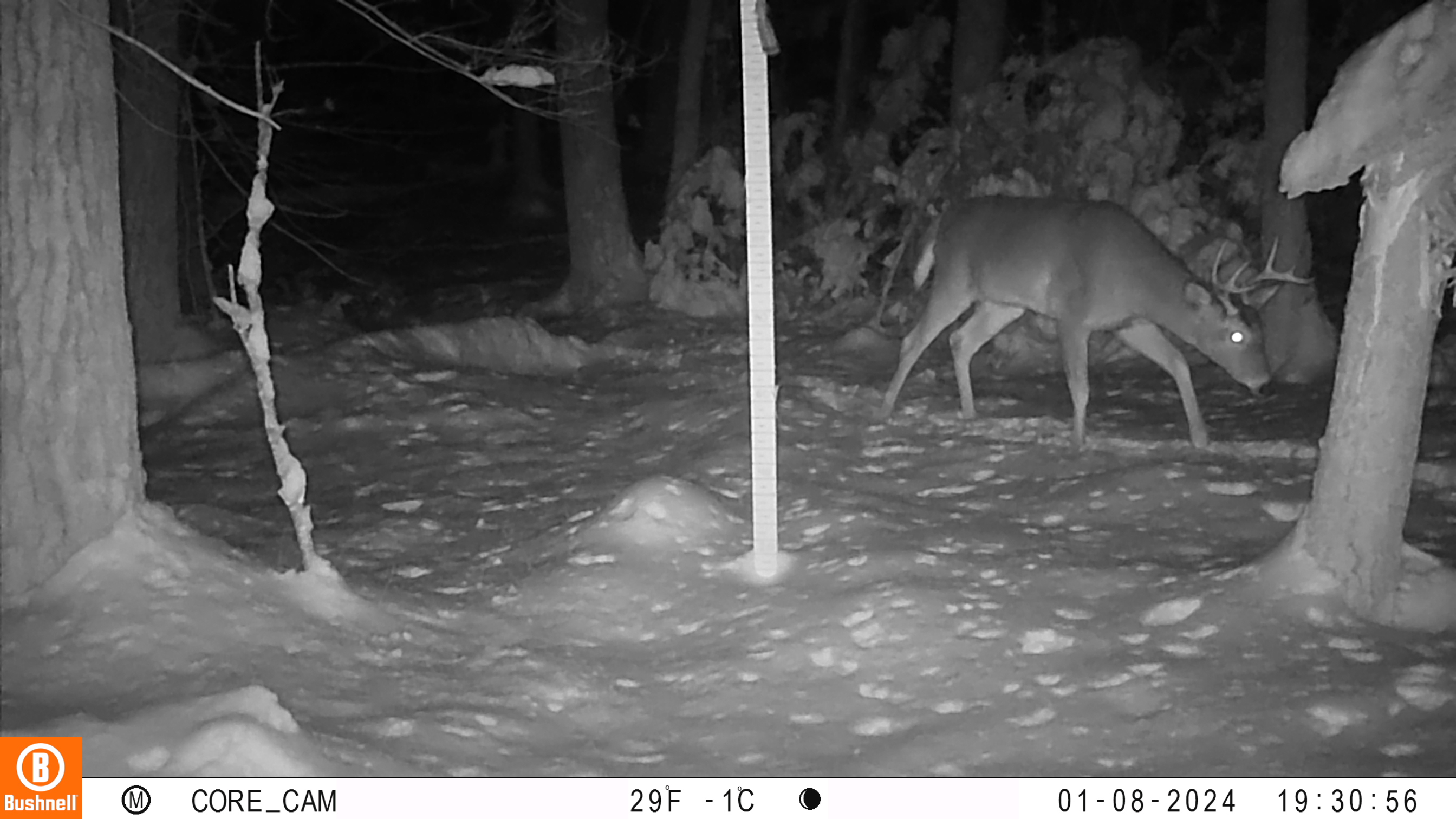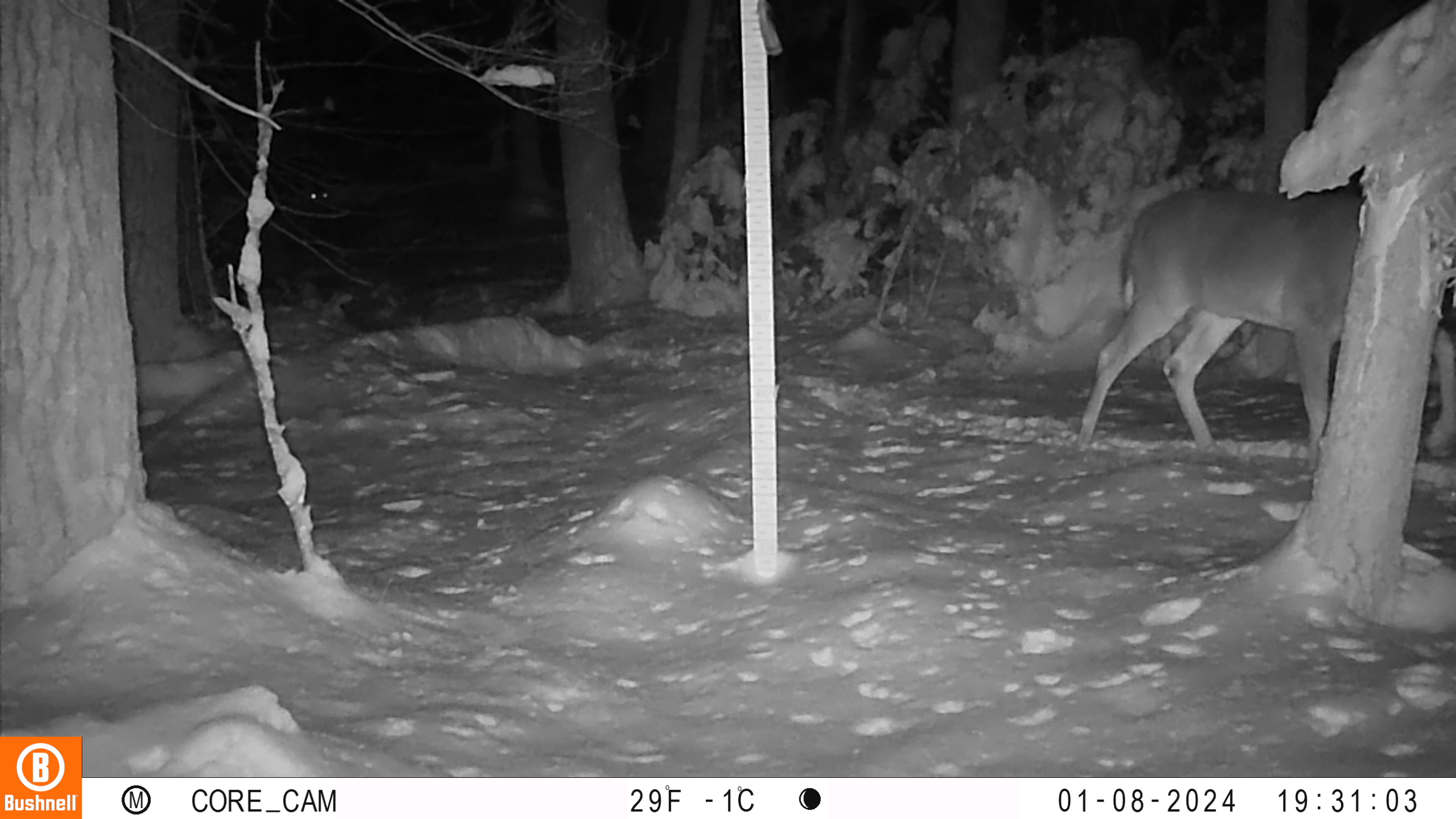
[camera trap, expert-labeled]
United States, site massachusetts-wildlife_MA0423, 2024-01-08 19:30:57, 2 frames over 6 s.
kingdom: Animalia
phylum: Chordata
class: Mammalia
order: Artiodactyla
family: Cervidae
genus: Odocoileus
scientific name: Odocoileus virginianus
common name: white-tailed deer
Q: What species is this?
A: White-tailed deer (Odocoileus virginianus).